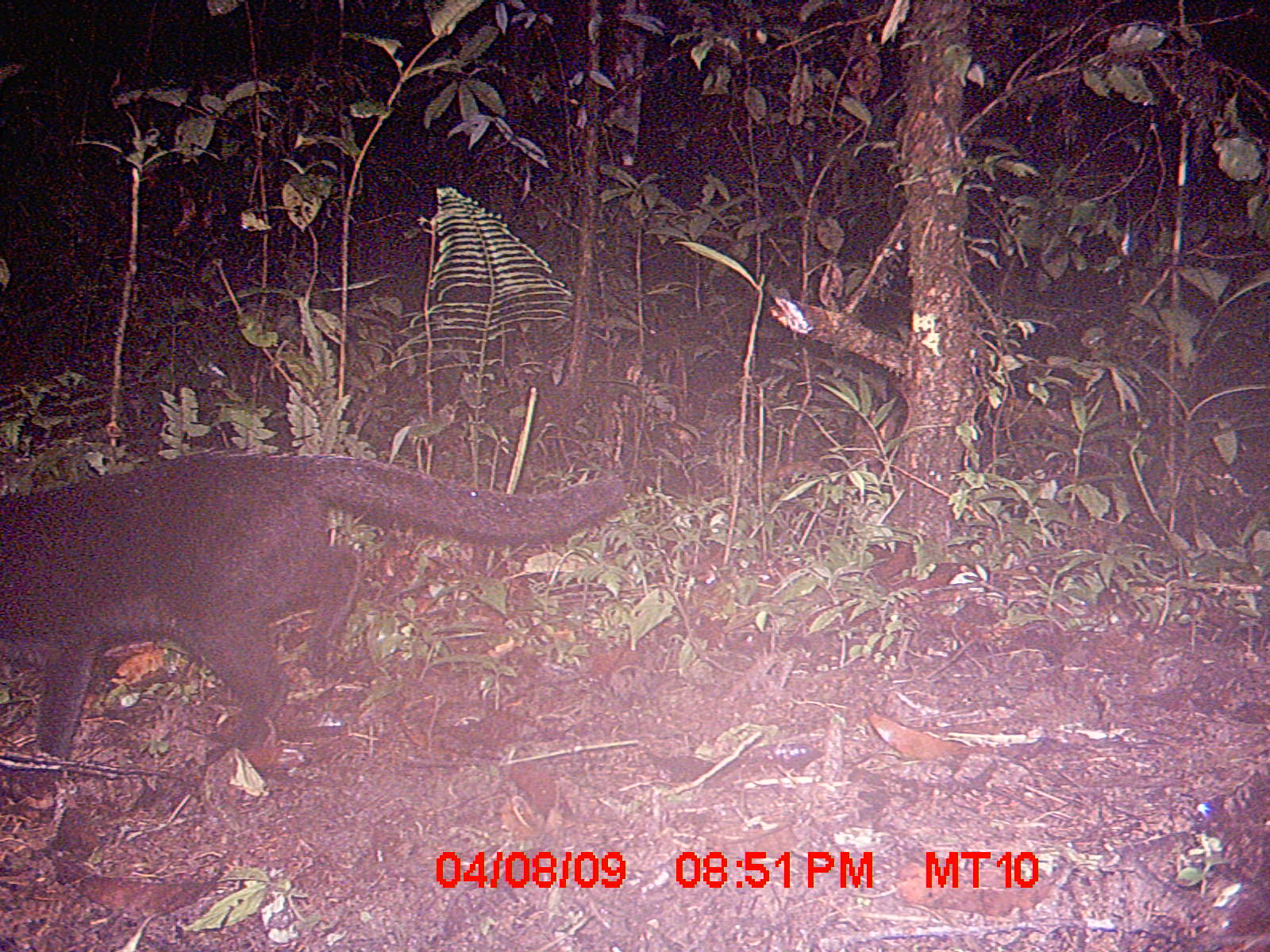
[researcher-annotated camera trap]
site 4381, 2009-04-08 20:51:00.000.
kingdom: Animalia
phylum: Chordata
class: Mammalia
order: Carnivora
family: Felidae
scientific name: Felidae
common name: felids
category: felis sp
Felis sp (felids) (Felidae), count 1.